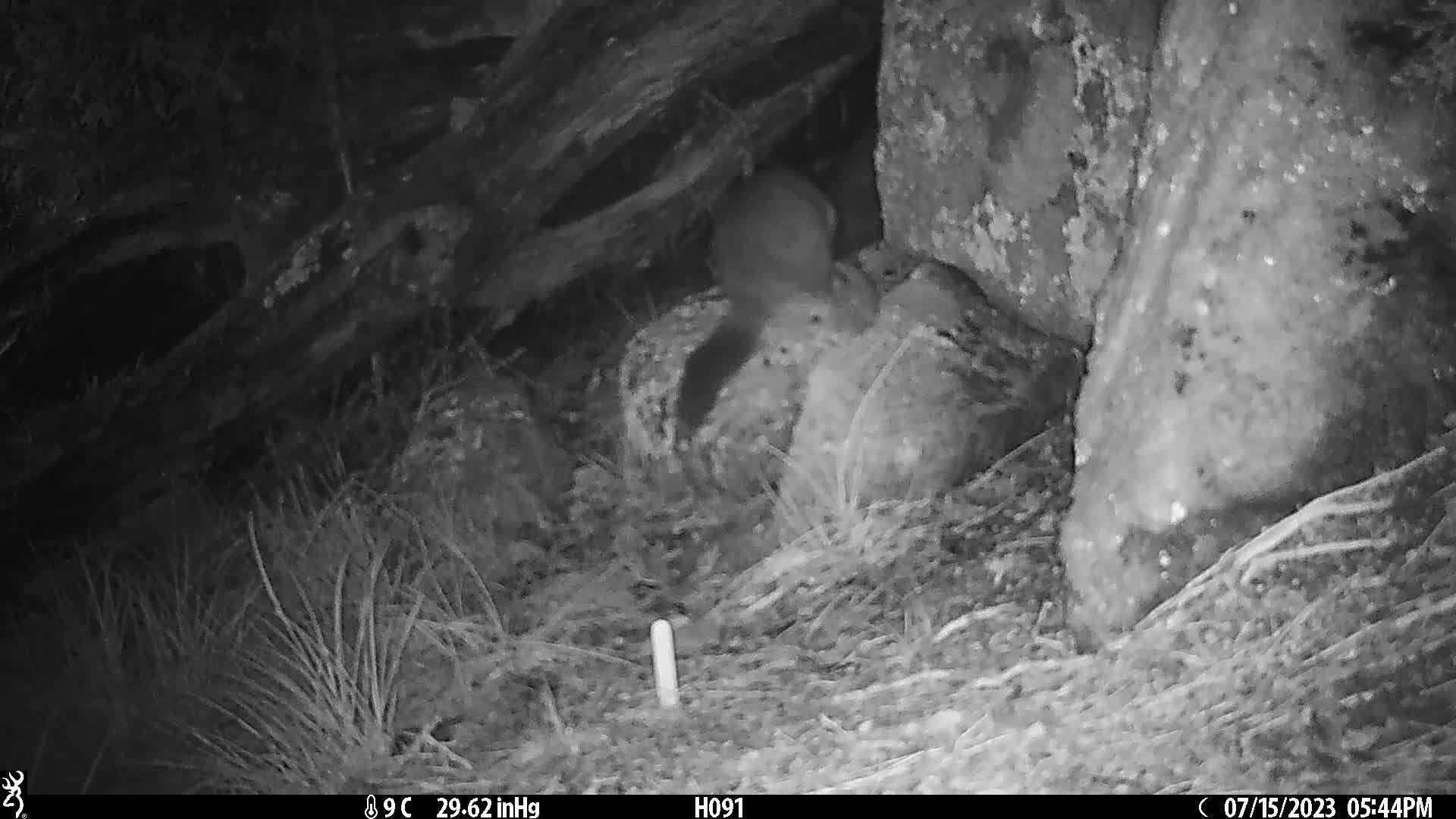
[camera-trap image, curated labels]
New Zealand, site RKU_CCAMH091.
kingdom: Animalia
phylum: Chordata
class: Mammalia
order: Diprotodontia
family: Phalangeridae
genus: Trichosurus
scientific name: Trichosurus vulpecula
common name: common brushtail possum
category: possum